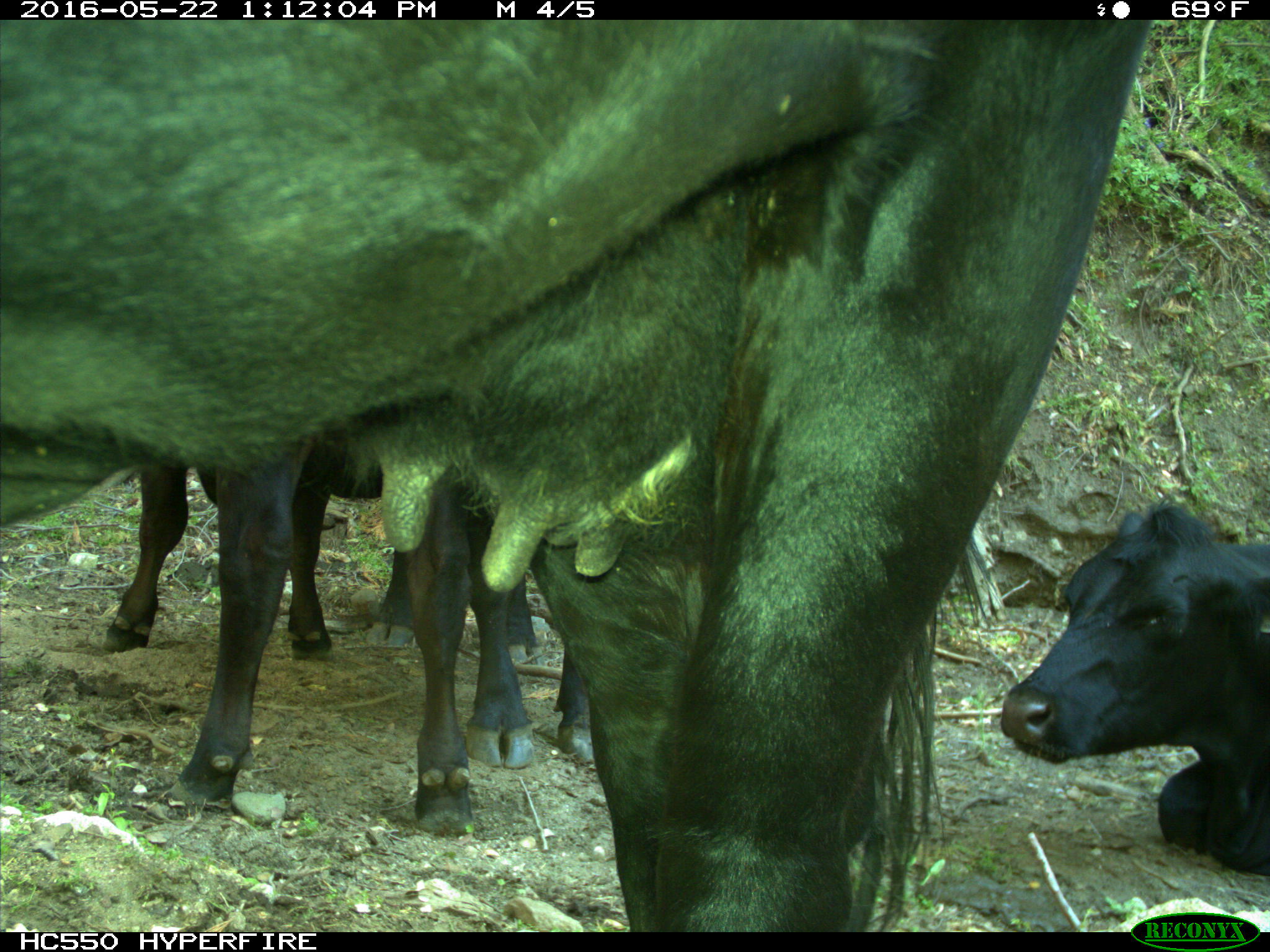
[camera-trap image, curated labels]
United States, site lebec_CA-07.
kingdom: Animalia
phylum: Chordata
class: Mammalia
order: Artiodactyla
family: Bovidae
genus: Bos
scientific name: Bos taurus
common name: domestic cow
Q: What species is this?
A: Bos taurus (domestic cow).